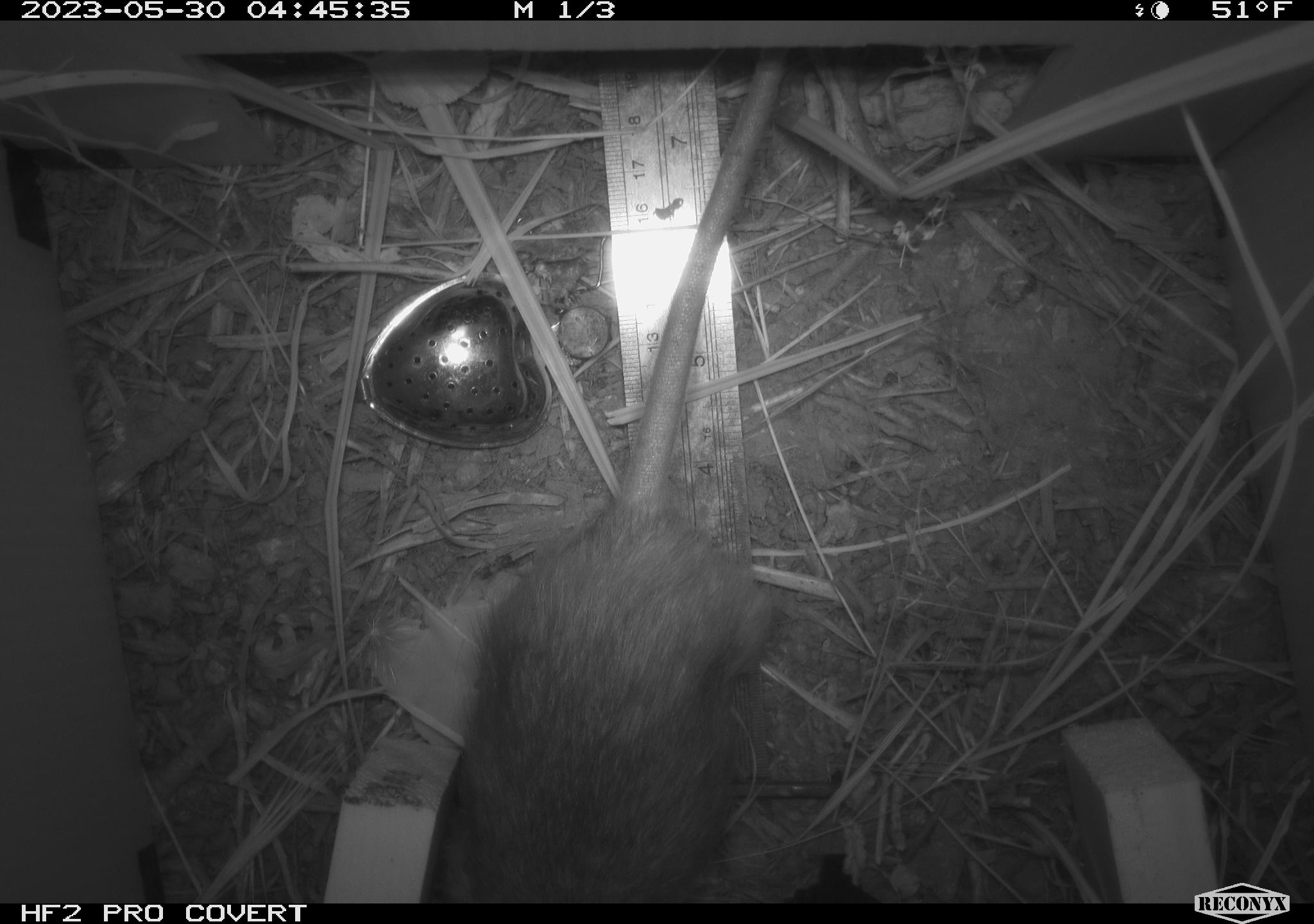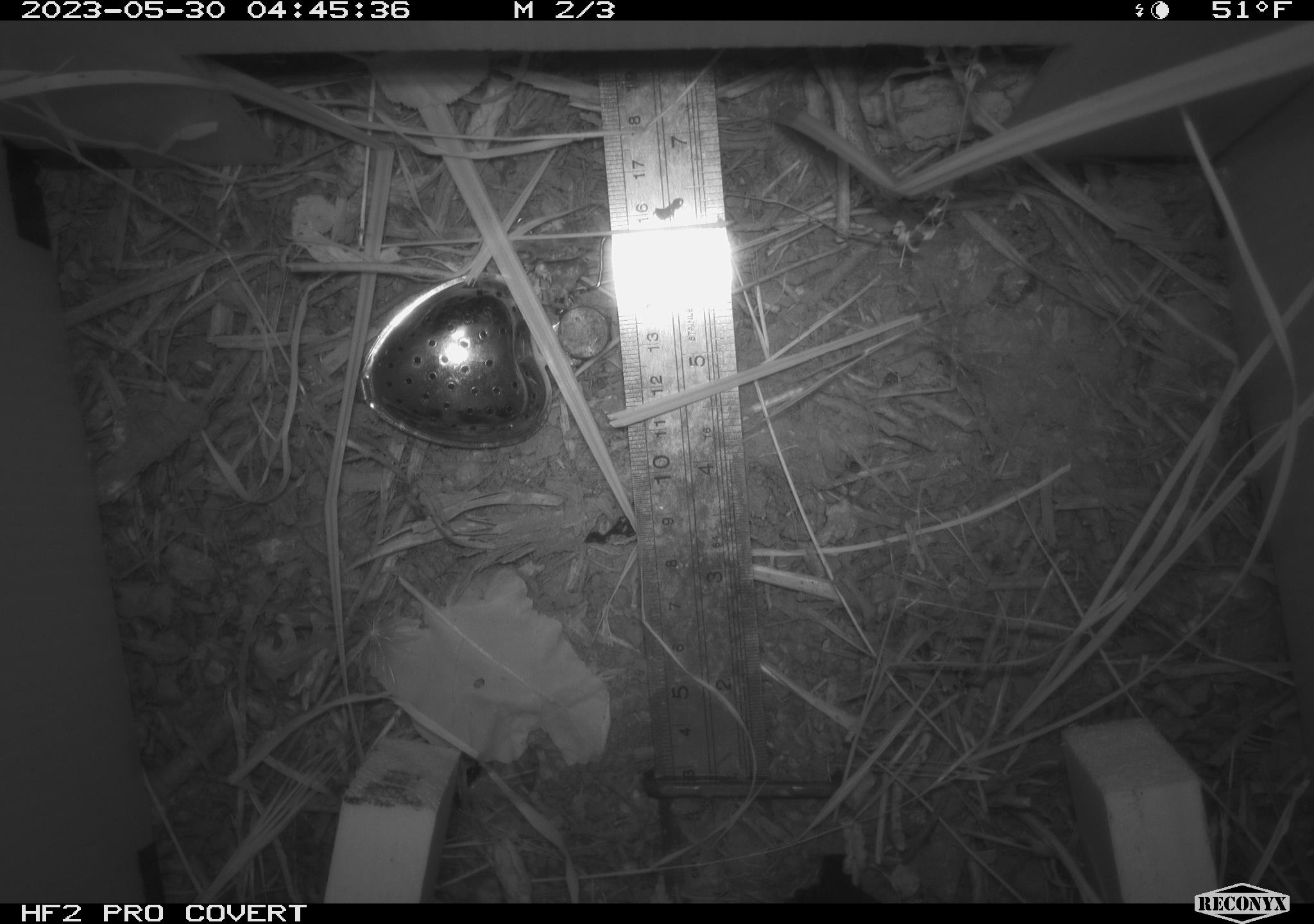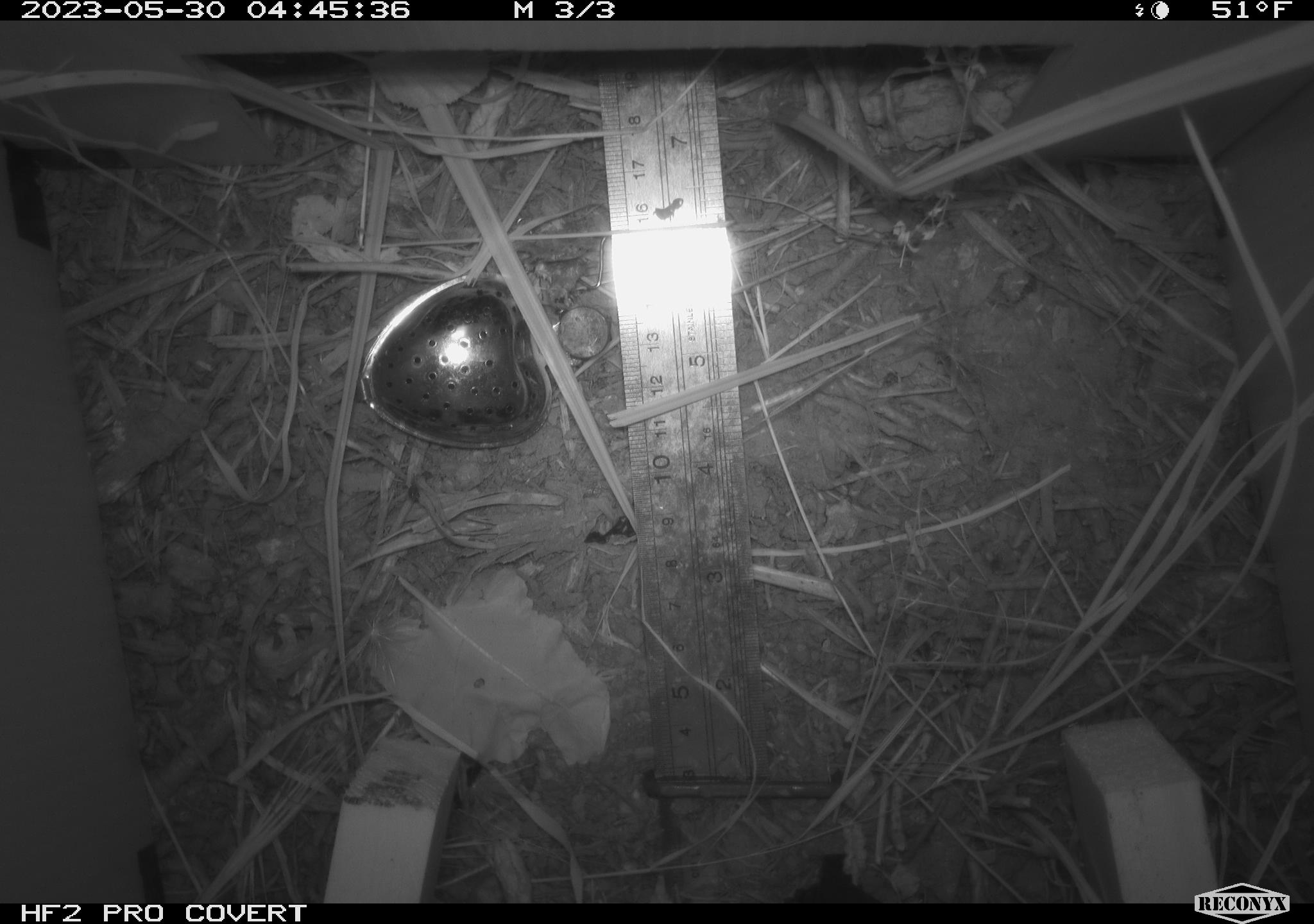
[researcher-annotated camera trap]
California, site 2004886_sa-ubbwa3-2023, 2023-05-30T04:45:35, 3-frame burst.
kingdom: Animalia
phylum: Chordata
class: Mammalia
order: Rodentia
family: Muridae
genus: Rattus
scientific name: Rattus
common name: rat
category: rattus species